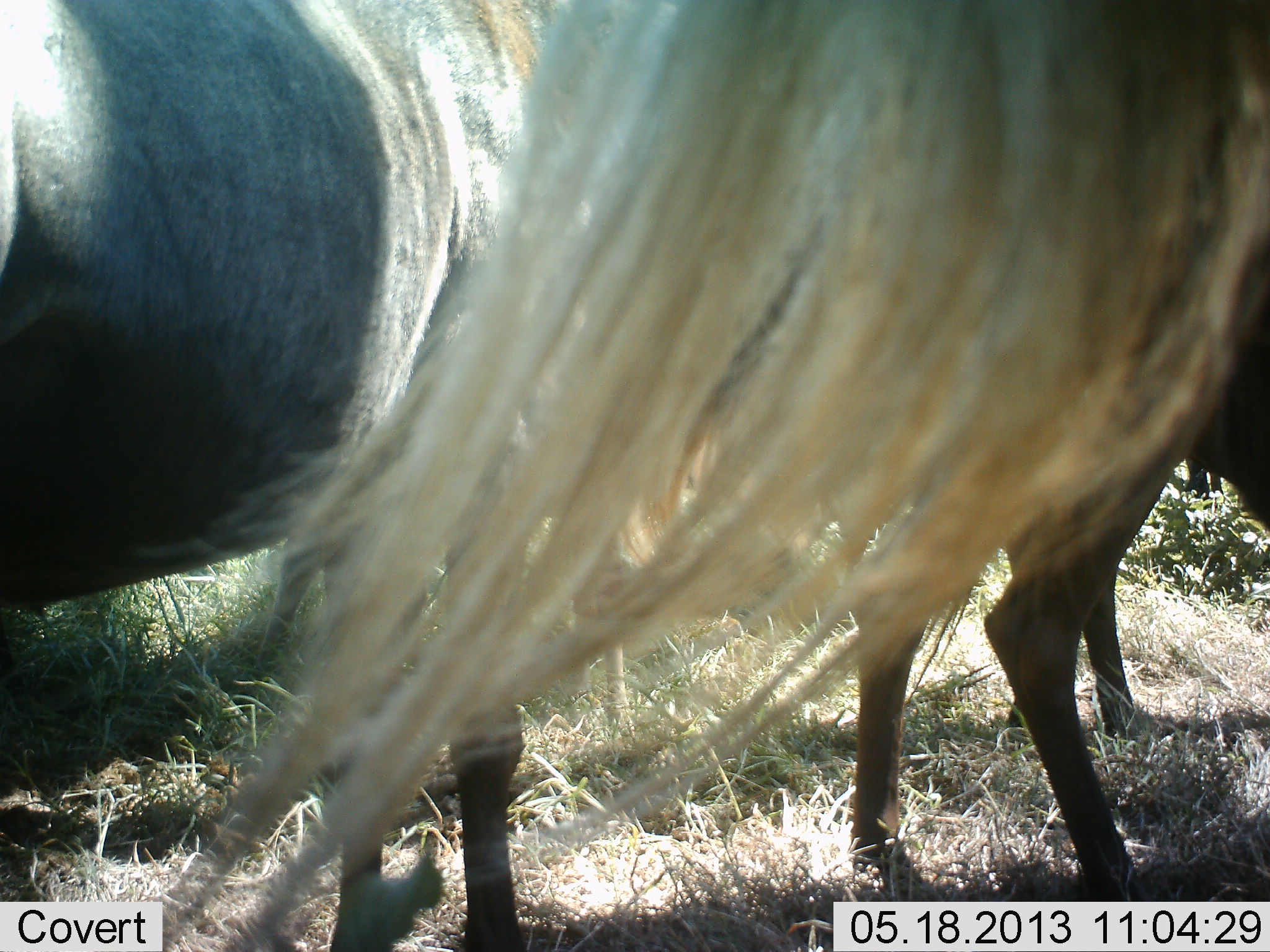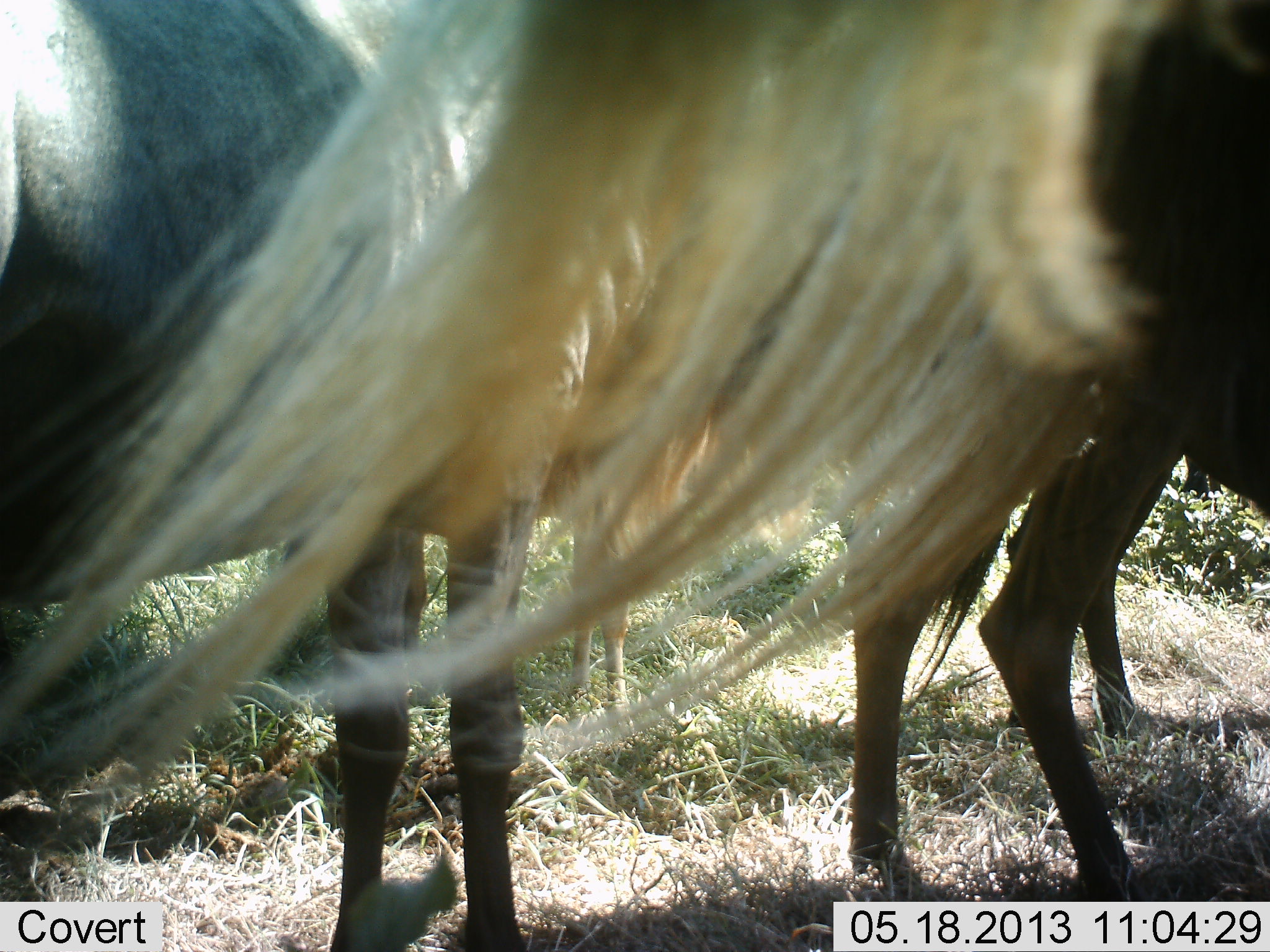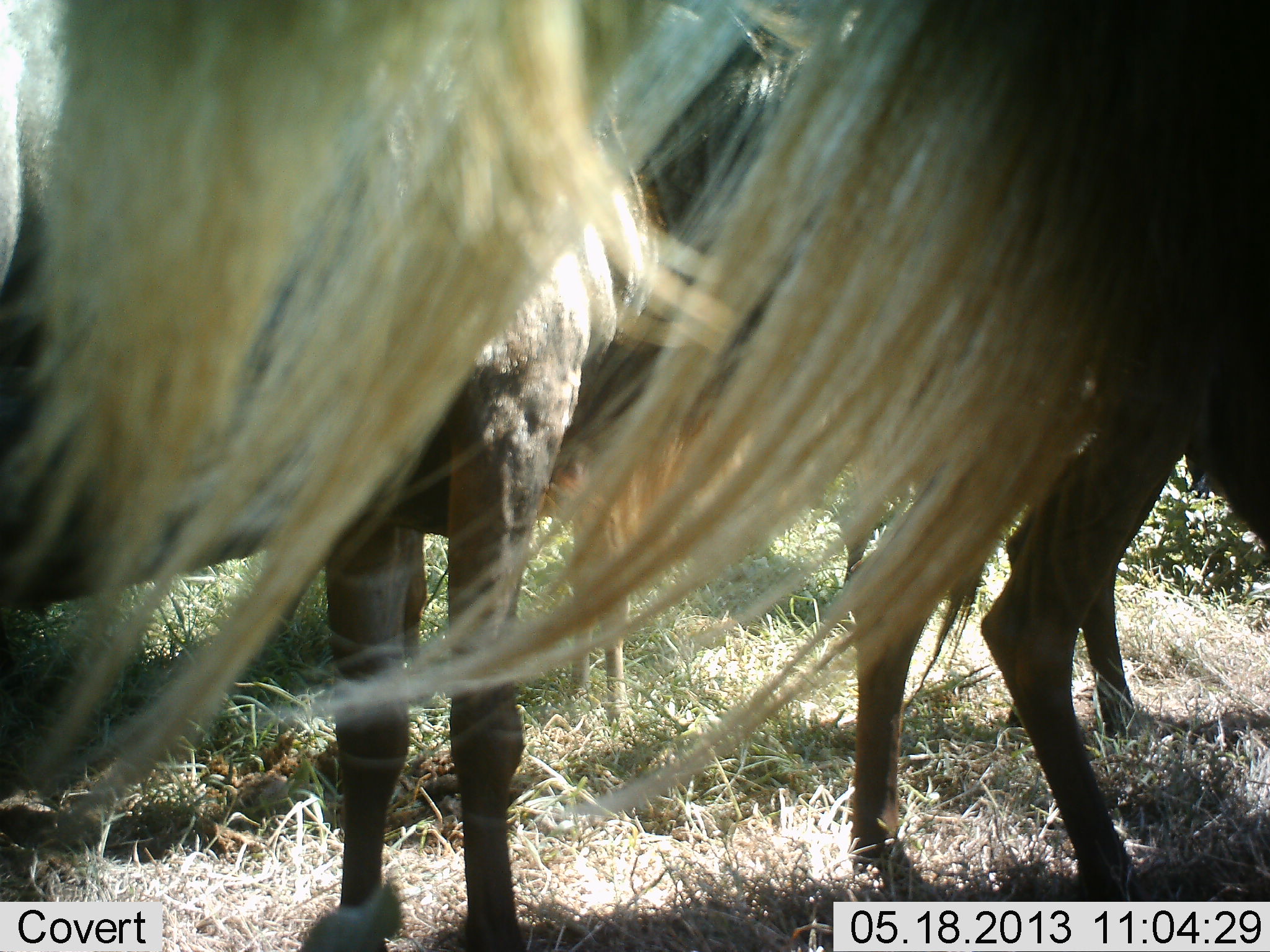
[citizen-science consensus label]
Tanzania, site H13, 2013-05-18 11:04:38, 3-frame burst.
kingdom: Animalia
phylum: Chordata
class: Mammalia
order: Artiodactyla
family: Bovidae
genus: Connochaetes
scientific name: Connochaetes taurinus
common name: blue wildebeest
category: wildebeest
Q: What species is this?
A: Wildebeest (blue wildebeest) (Connochaetes taurinus).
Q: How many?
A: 4.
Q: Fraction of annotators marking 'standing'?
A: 95%.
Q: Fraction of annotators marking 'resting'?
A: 0%.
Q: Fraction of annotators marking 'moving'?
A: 5%.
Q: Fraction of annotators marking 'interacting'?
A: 0%.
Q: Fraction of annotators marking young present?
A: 29%.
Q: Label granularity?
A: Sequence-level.